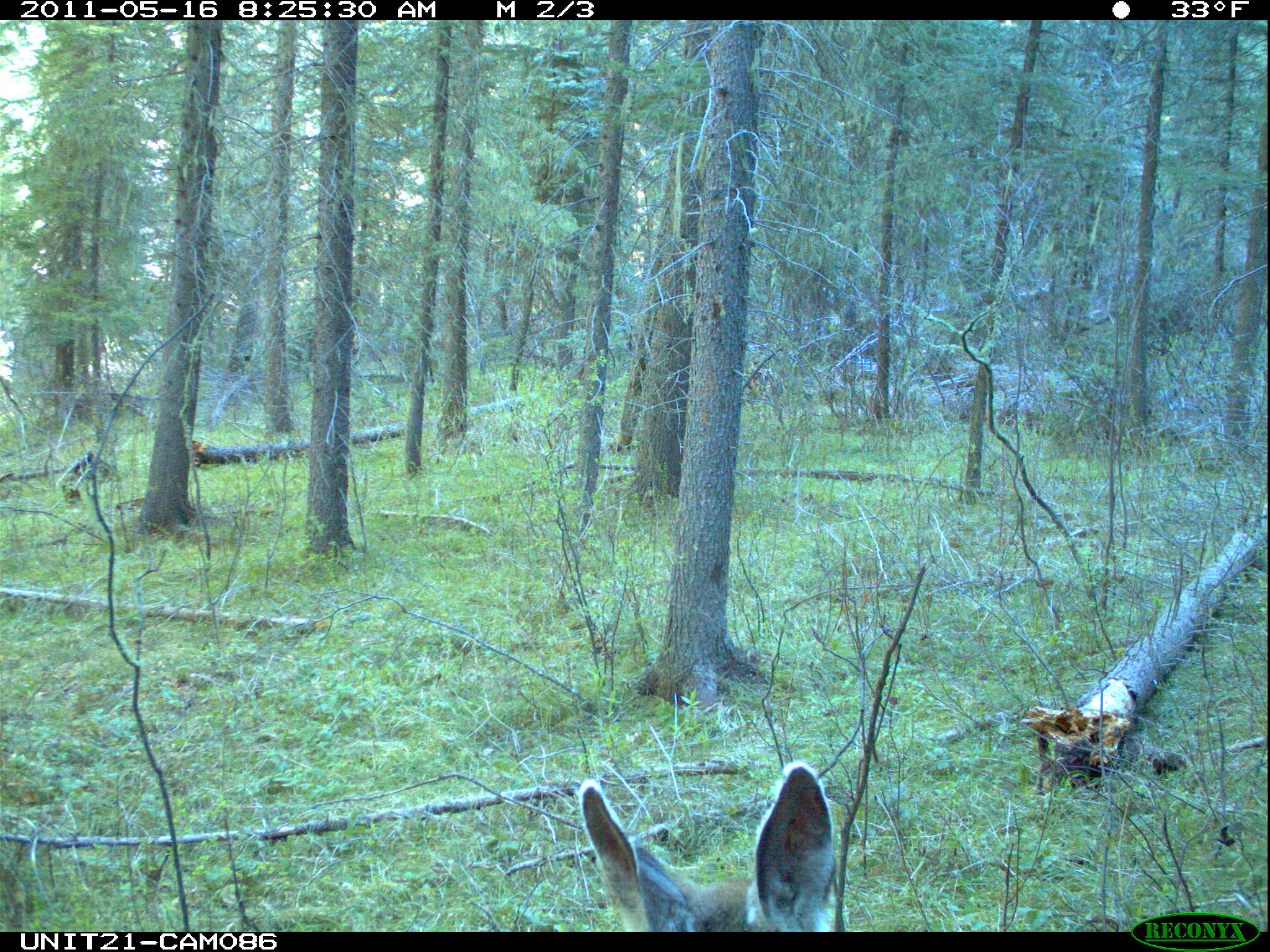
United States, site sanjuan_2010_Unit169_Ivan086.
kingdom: Animalia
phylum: Chordata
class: Mammalia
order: Artiodactyla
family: Cervidae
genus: Odocoileus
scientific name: Odocoileus hemionus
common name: mule deer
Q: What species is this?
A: Odocoileus hemionus (mule deer).